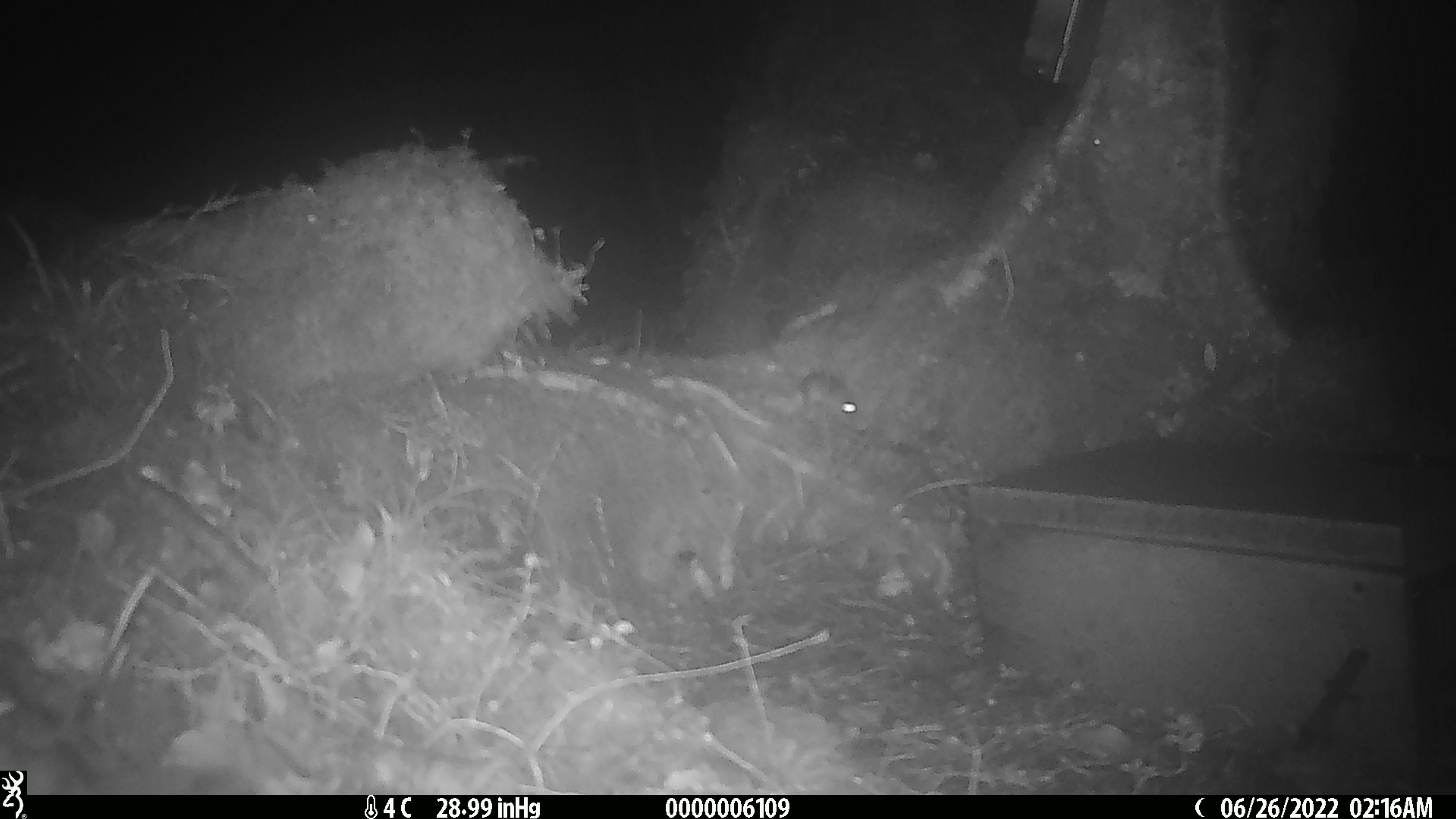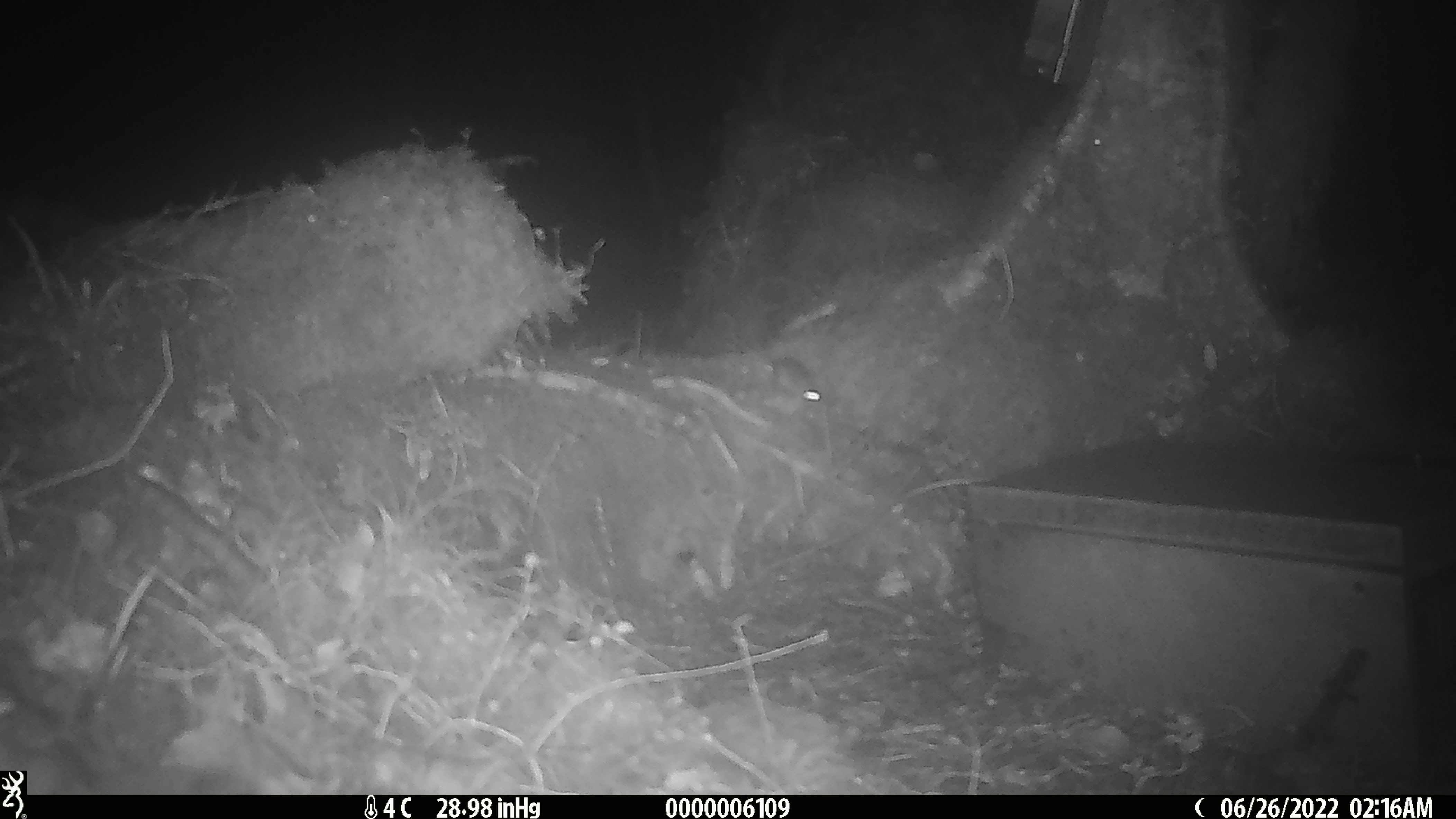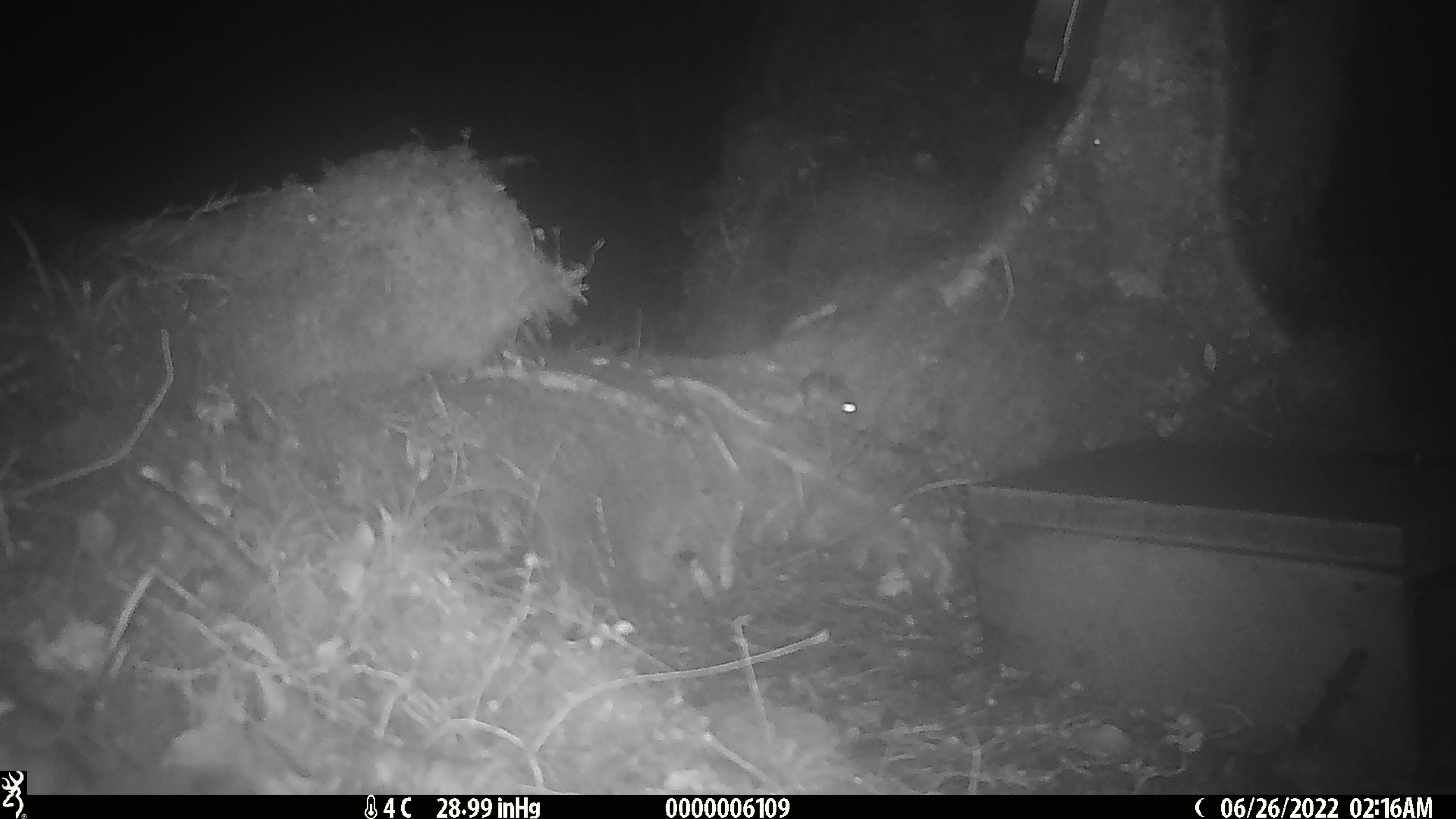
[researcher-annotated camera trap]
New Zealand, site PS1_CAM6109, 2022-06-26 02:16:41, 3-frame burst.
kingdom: Animalia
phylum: Chordata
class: Mammalia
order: Rodentia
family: Muridae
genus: Mus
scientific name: Mus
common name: mouse